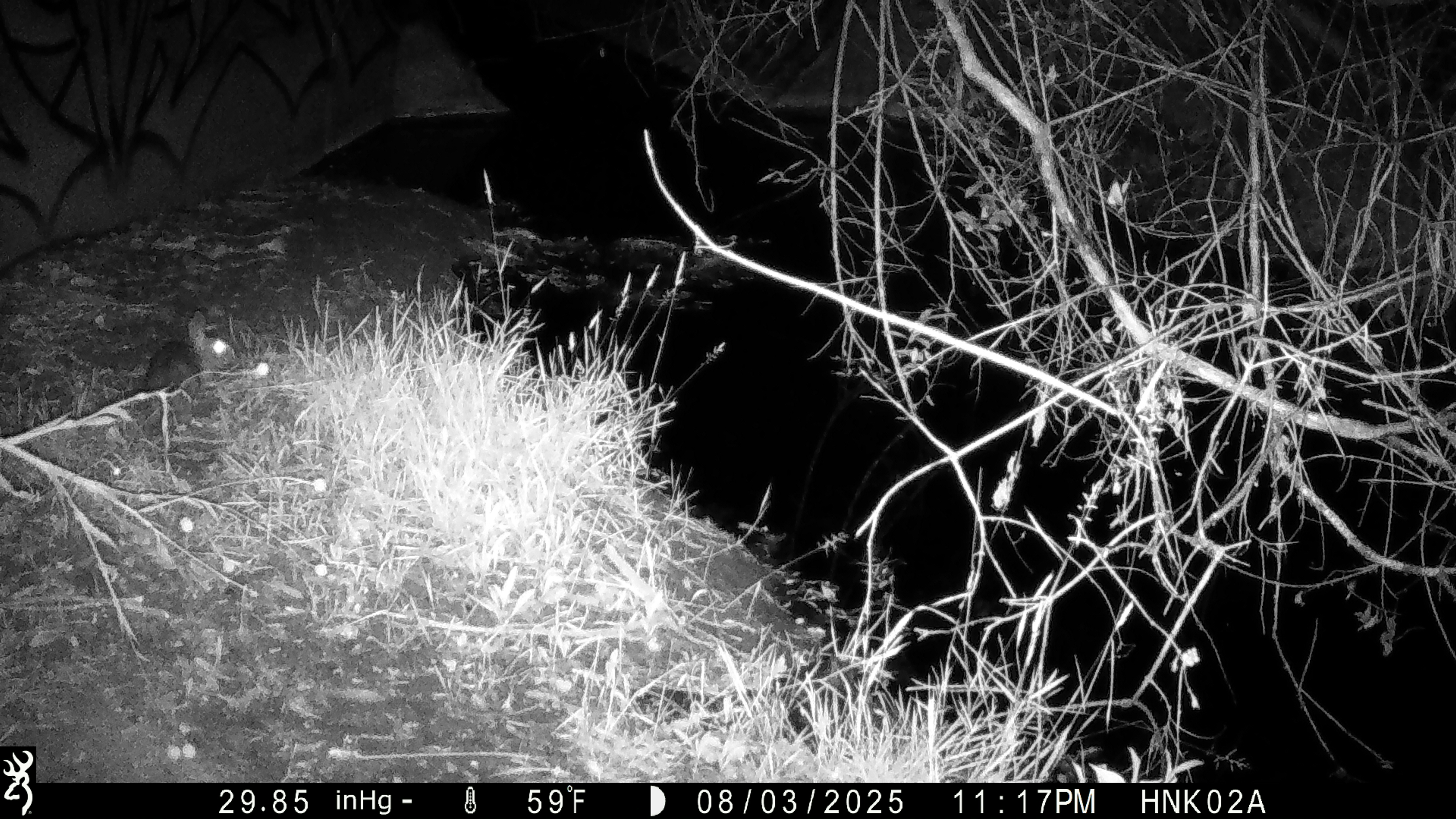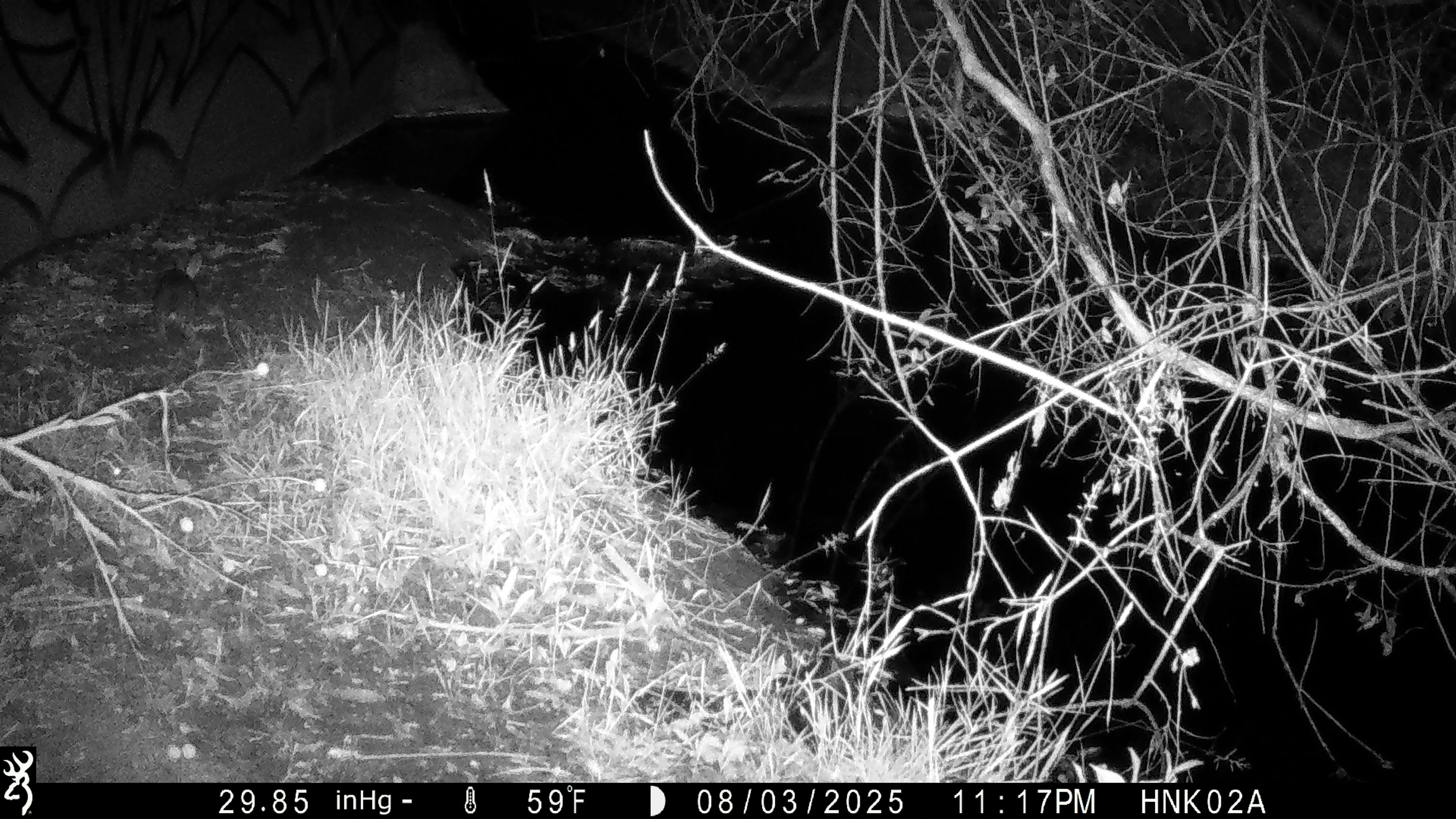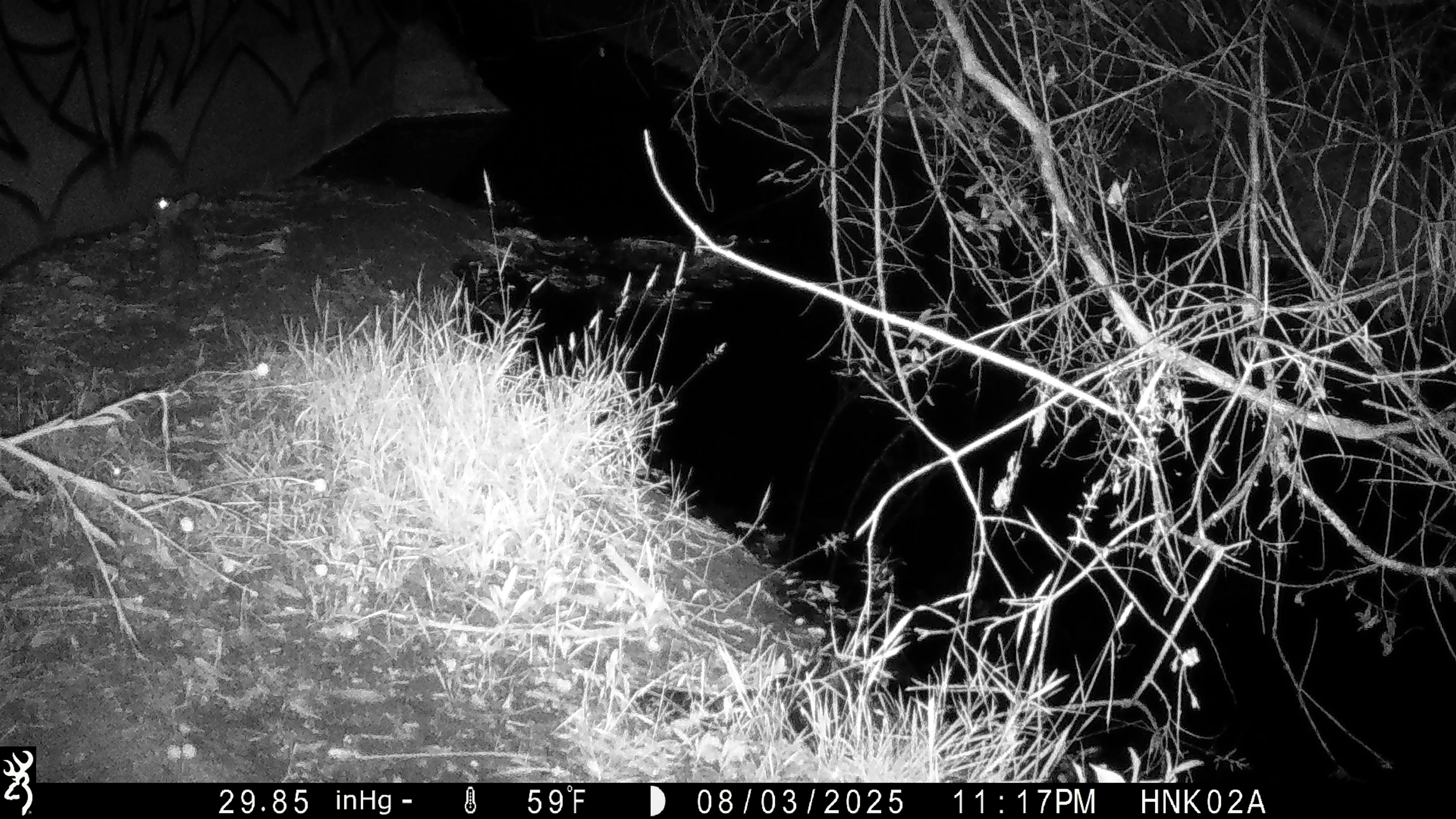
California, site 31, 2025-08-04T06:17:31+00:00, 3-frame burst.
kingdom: Animalia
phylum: Chordata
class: Mammalia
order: Lagomorpha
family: Leporidae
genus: Sylvilagus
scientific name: Sylvilagus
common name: cottontail rabbit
Cottontail rabbit (Sylvilagus).